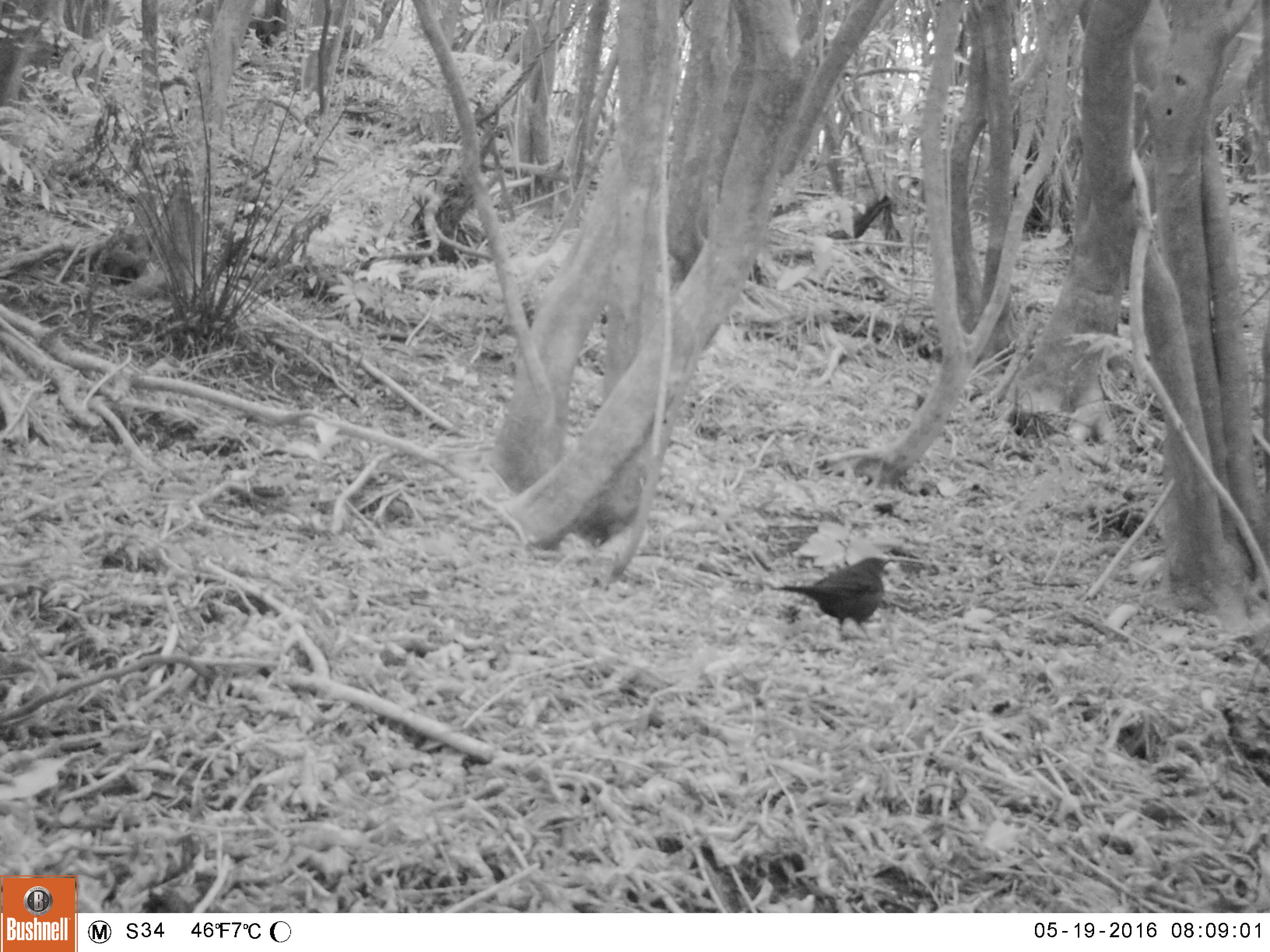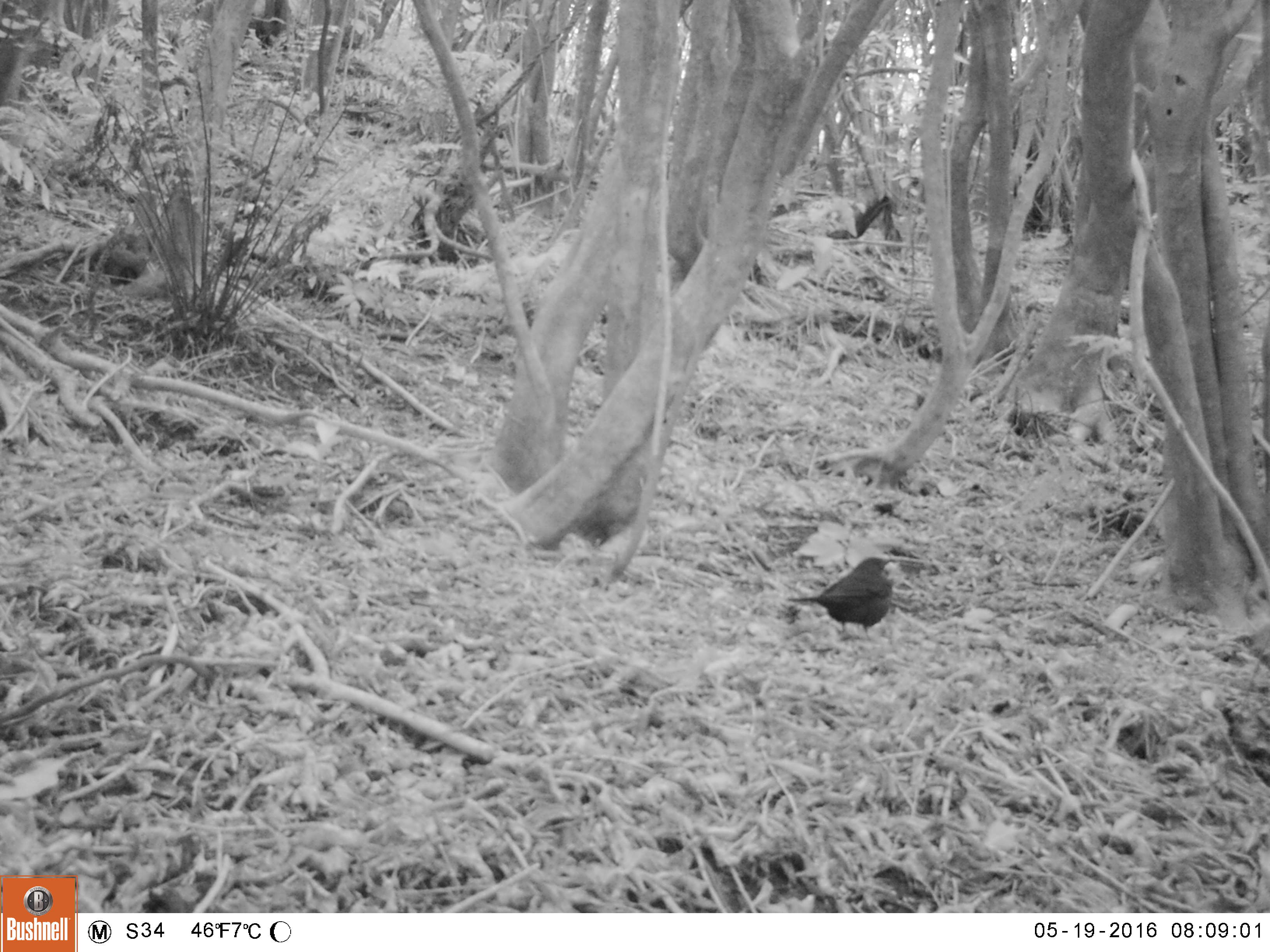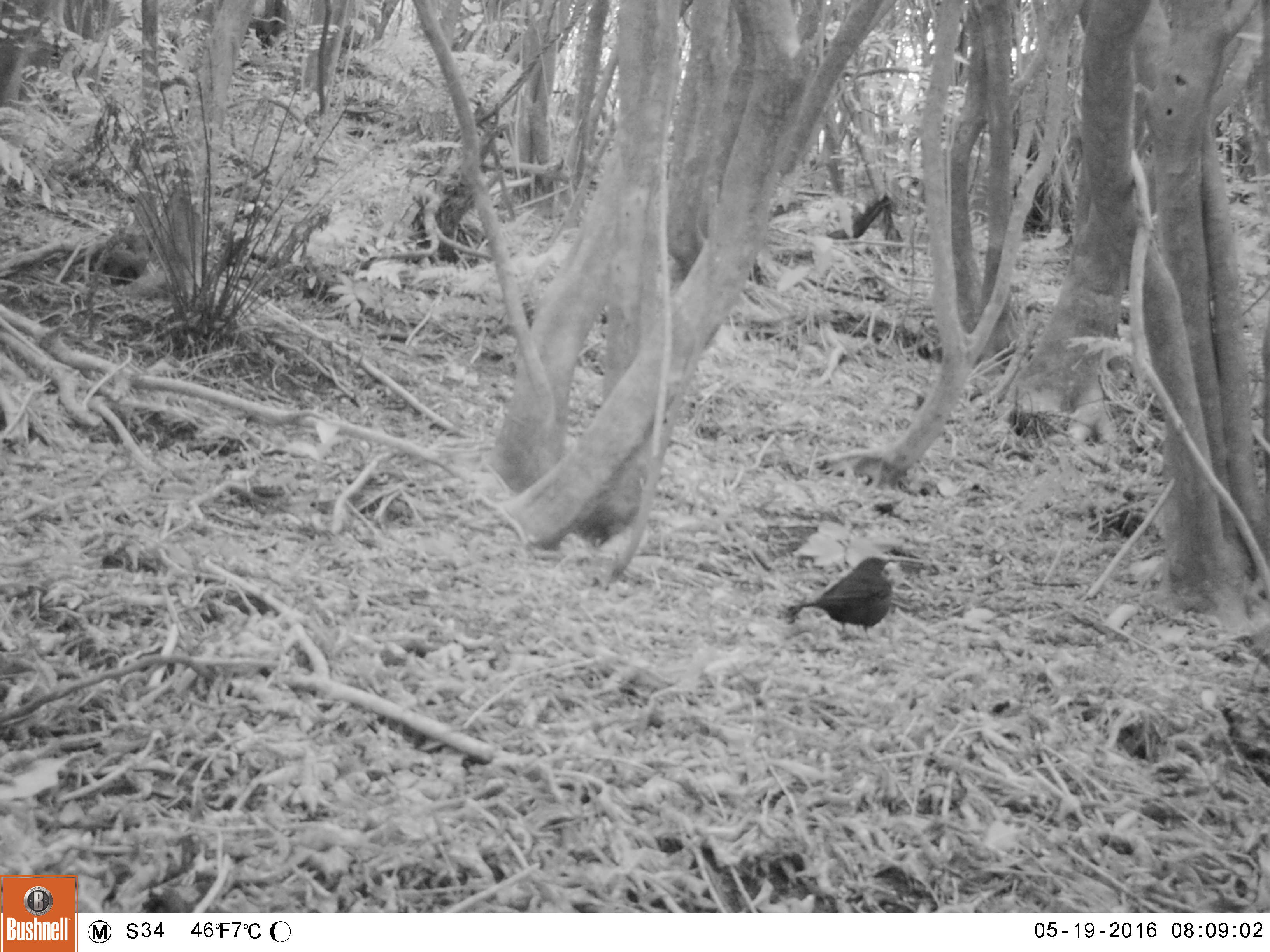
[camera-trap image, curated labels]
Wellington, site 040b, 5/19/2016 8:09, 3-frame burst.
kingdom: Animalia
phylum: Chordata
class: Aves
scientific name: Aves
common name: bird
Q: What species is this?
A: Bird (Aves).